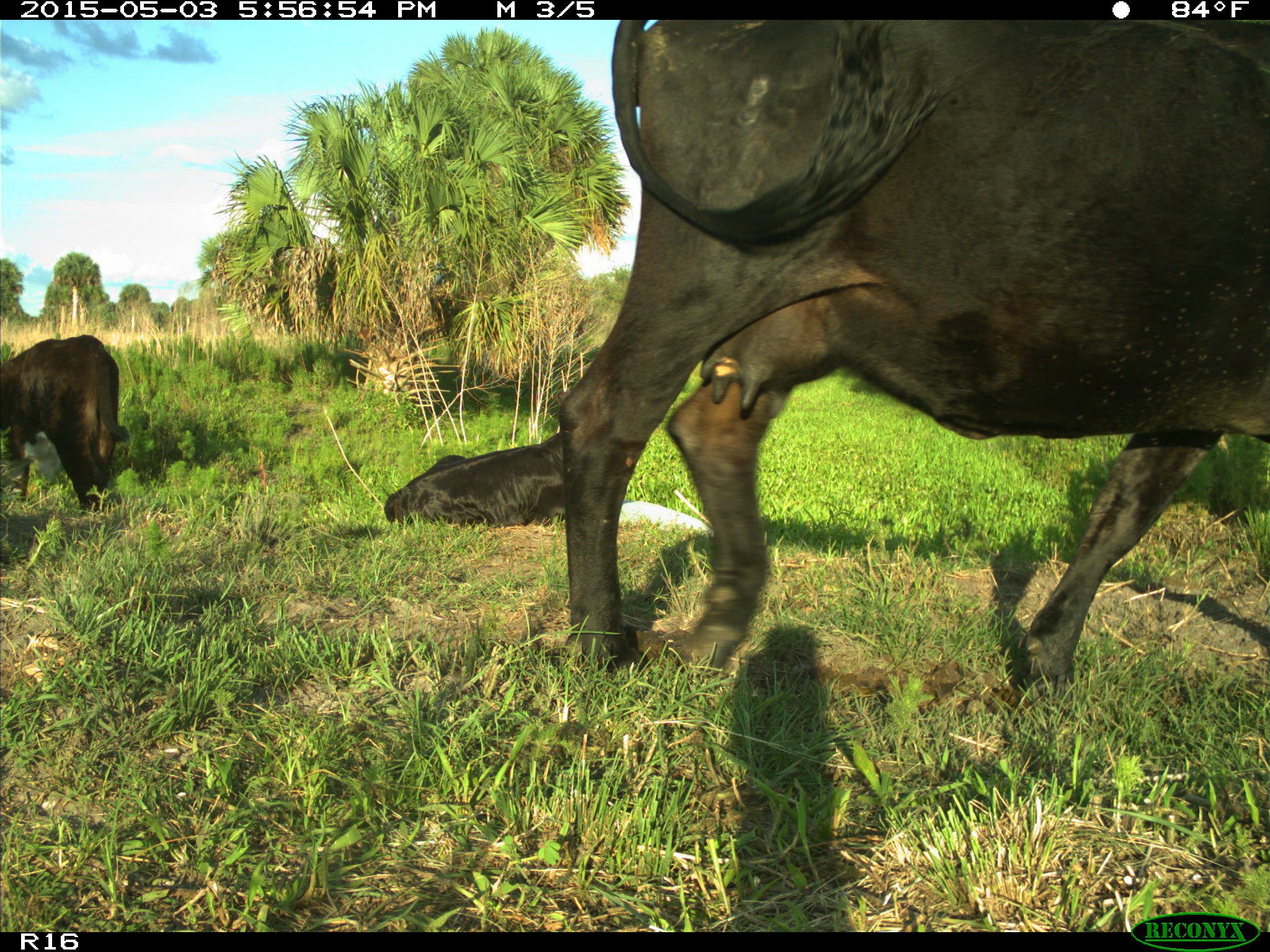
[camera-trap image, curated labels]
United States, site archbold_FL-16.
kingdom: Animalia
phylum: Chordata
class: Mammalia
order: Artiodactyla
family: Bovidae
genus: Bos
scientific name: Bos taurus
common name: domestic cow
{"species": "Bos taurus (domestic cow)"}